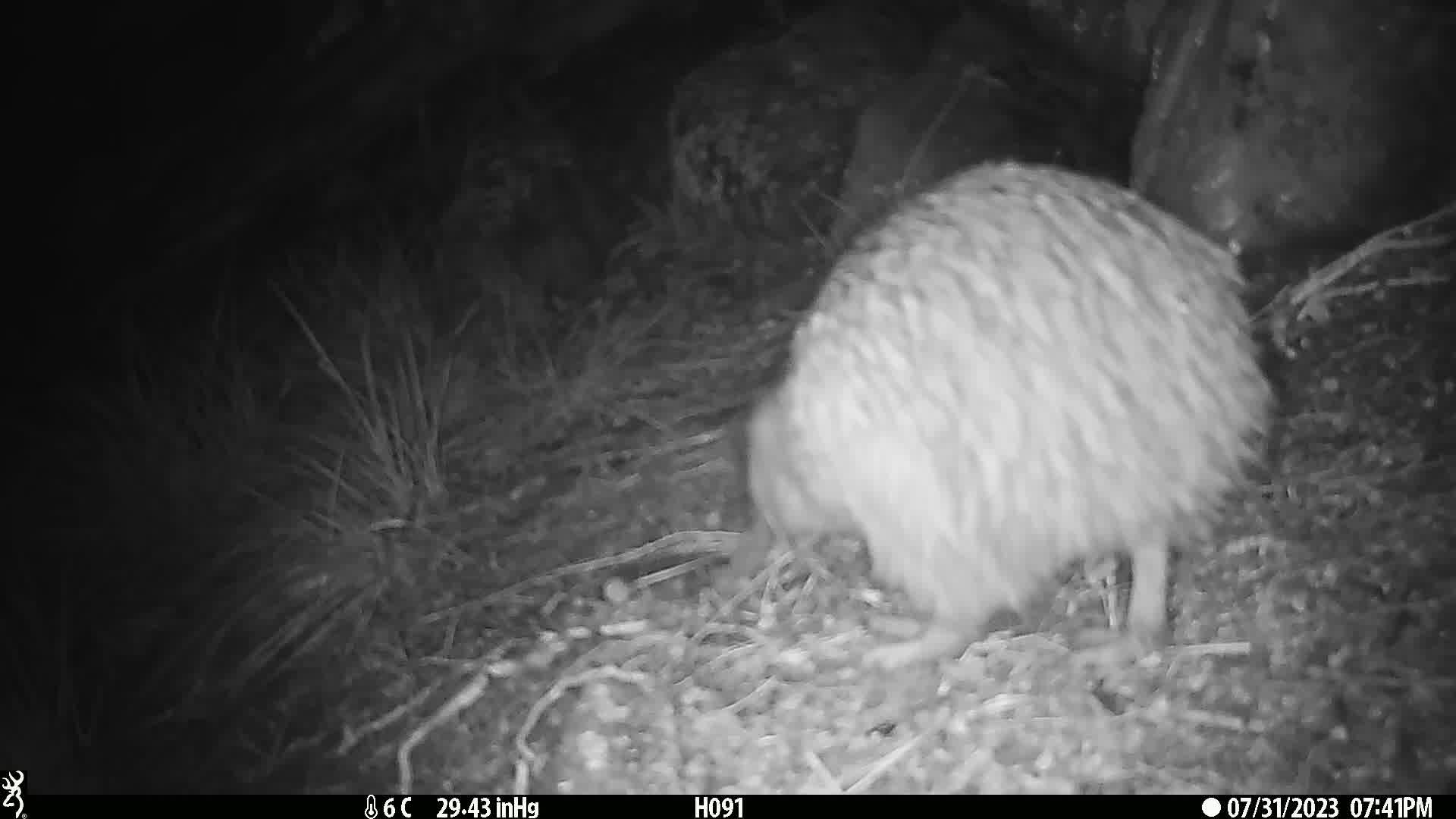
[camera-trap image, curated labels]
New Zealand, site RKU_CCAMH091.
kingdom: Animalia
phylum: Chordata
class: Aves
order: Apterygiformes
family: Apterygidae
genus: Apteryx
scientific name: Apteryx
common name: kiwi